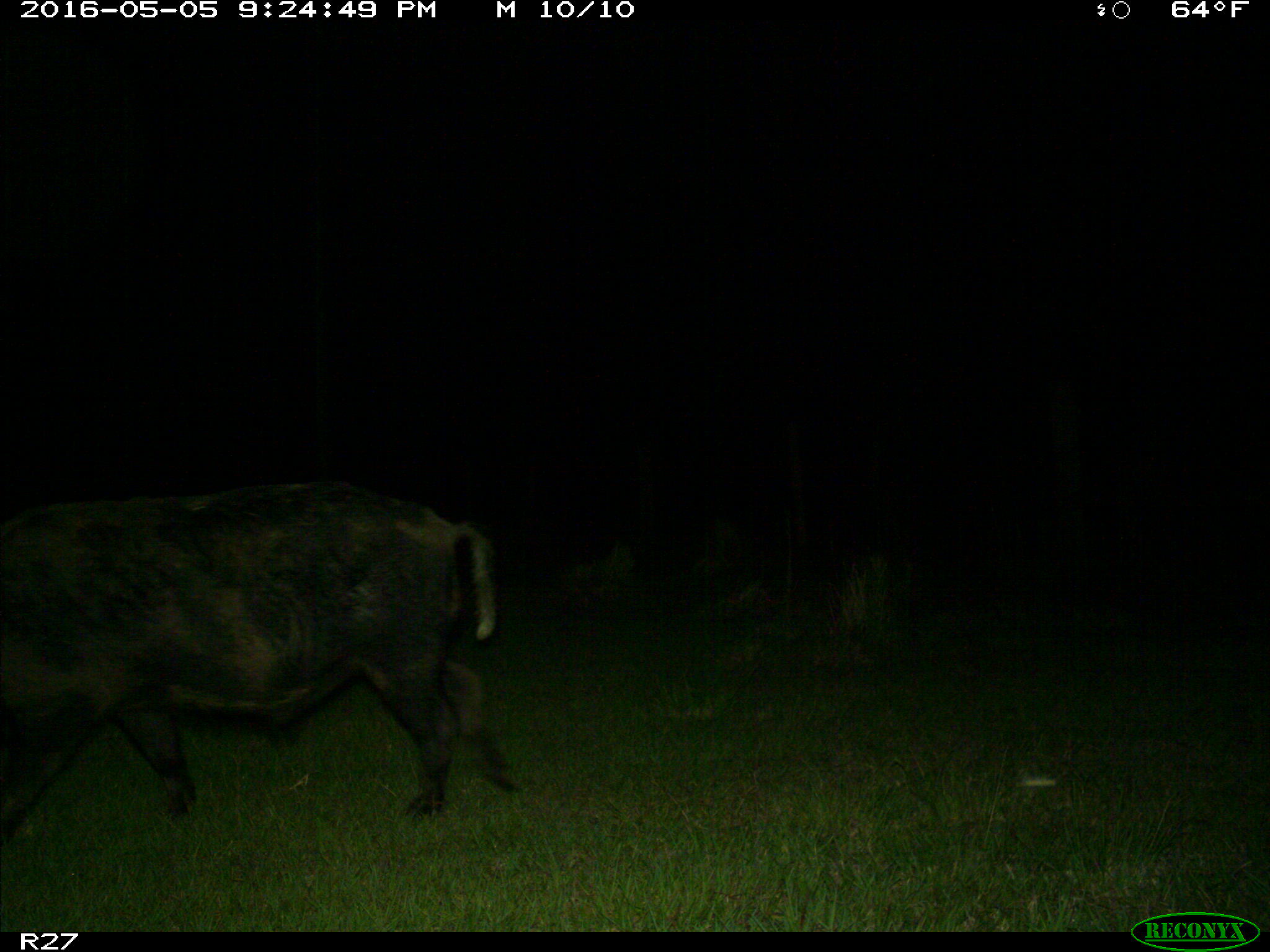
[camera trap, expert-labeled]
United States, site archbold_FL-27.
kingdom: Animalia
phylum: Chordata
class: Mammalia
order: Artiodactyla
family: Suidae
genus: Sus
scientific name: Sus scrofa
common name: wild boar